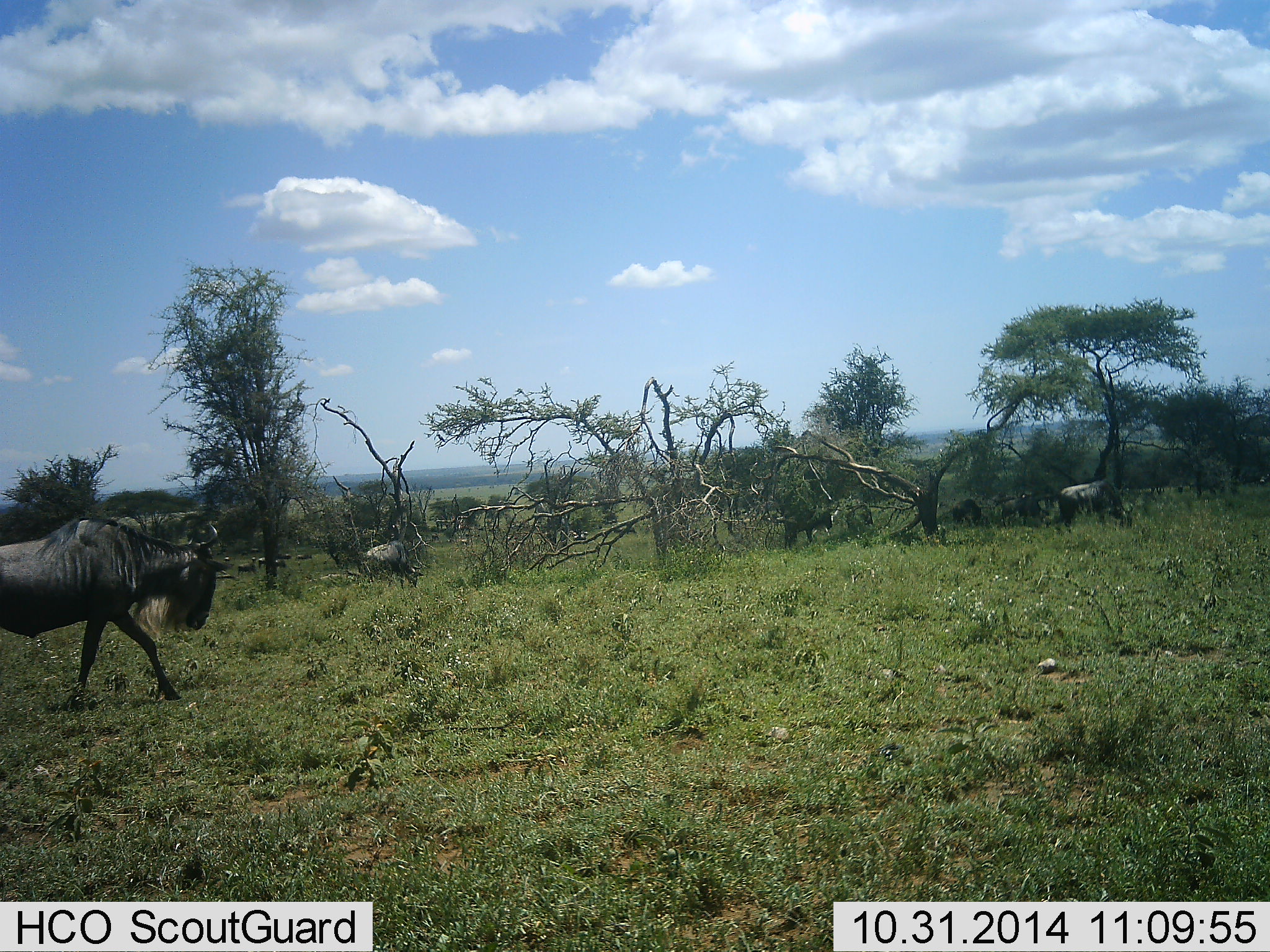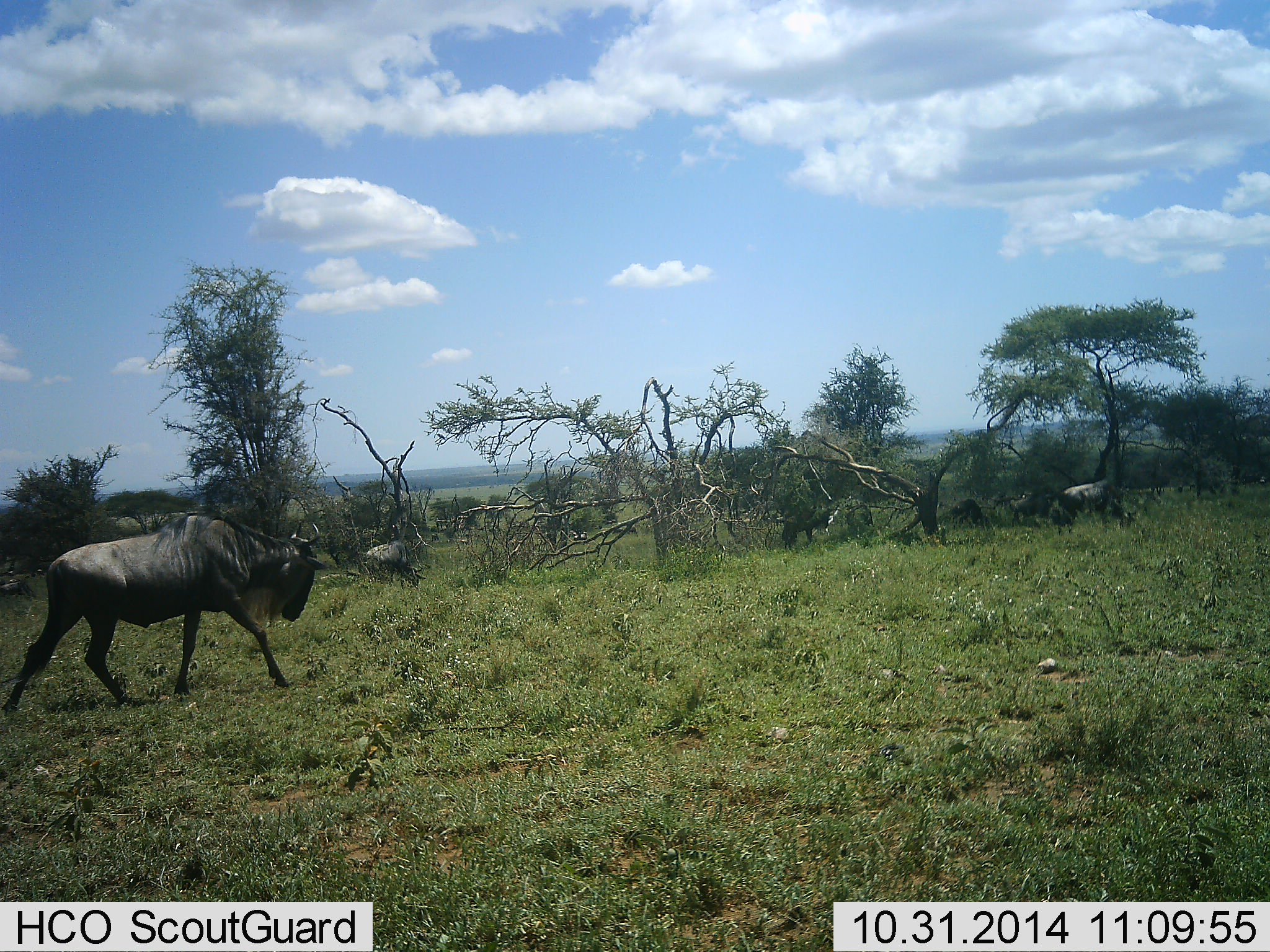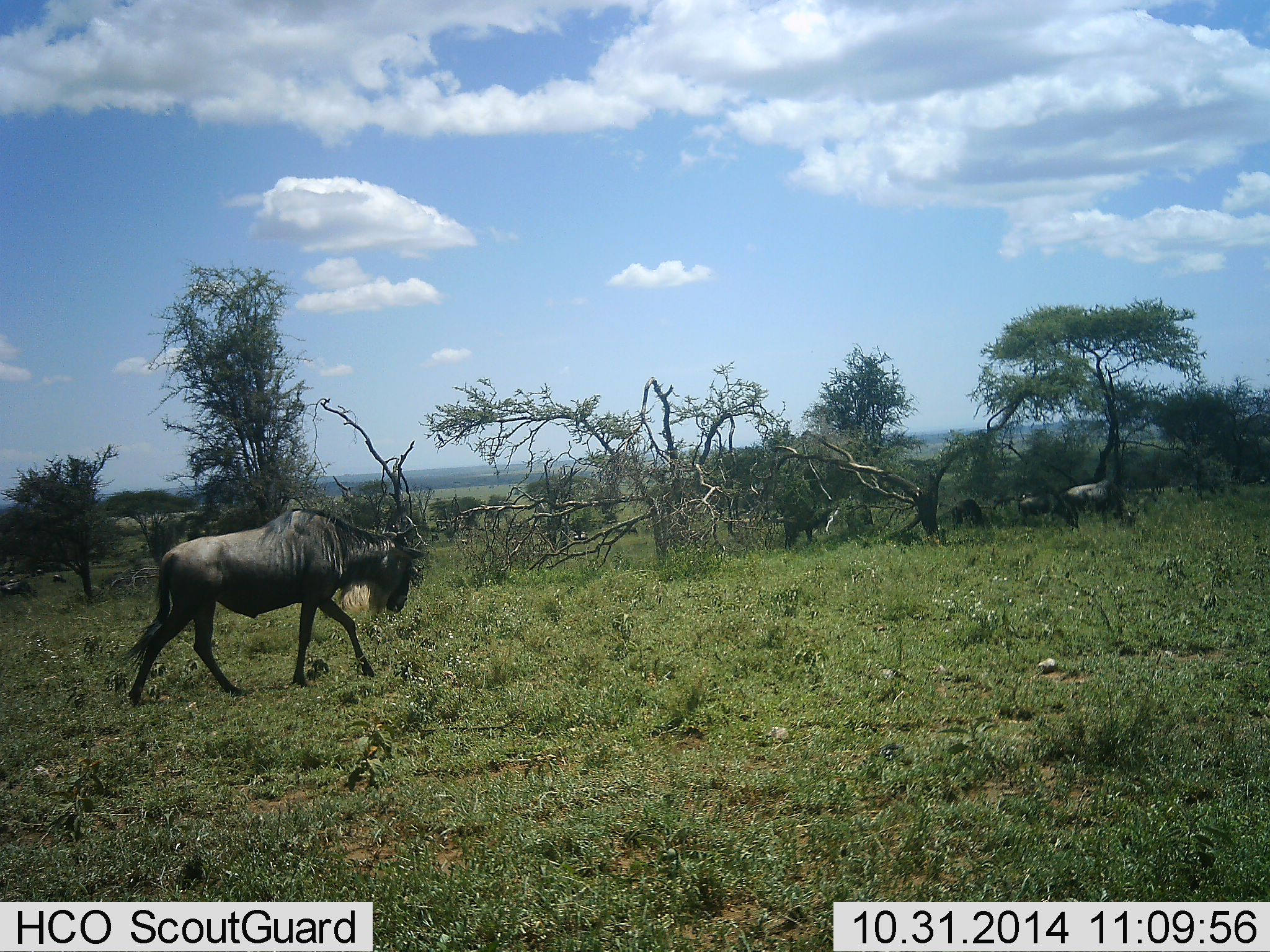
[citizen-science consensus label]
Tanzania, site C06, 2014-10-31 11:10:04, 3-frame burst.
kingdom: Animalia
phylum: Chordata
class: Mammalia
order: Artiodactyla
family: Bovidae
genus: Connochaetes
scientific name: Connochaetes taurinus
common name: blue wildebeest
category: wildebeest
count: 6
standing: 60%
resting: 30%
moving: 70%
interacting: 0%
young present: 0%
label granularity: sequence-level